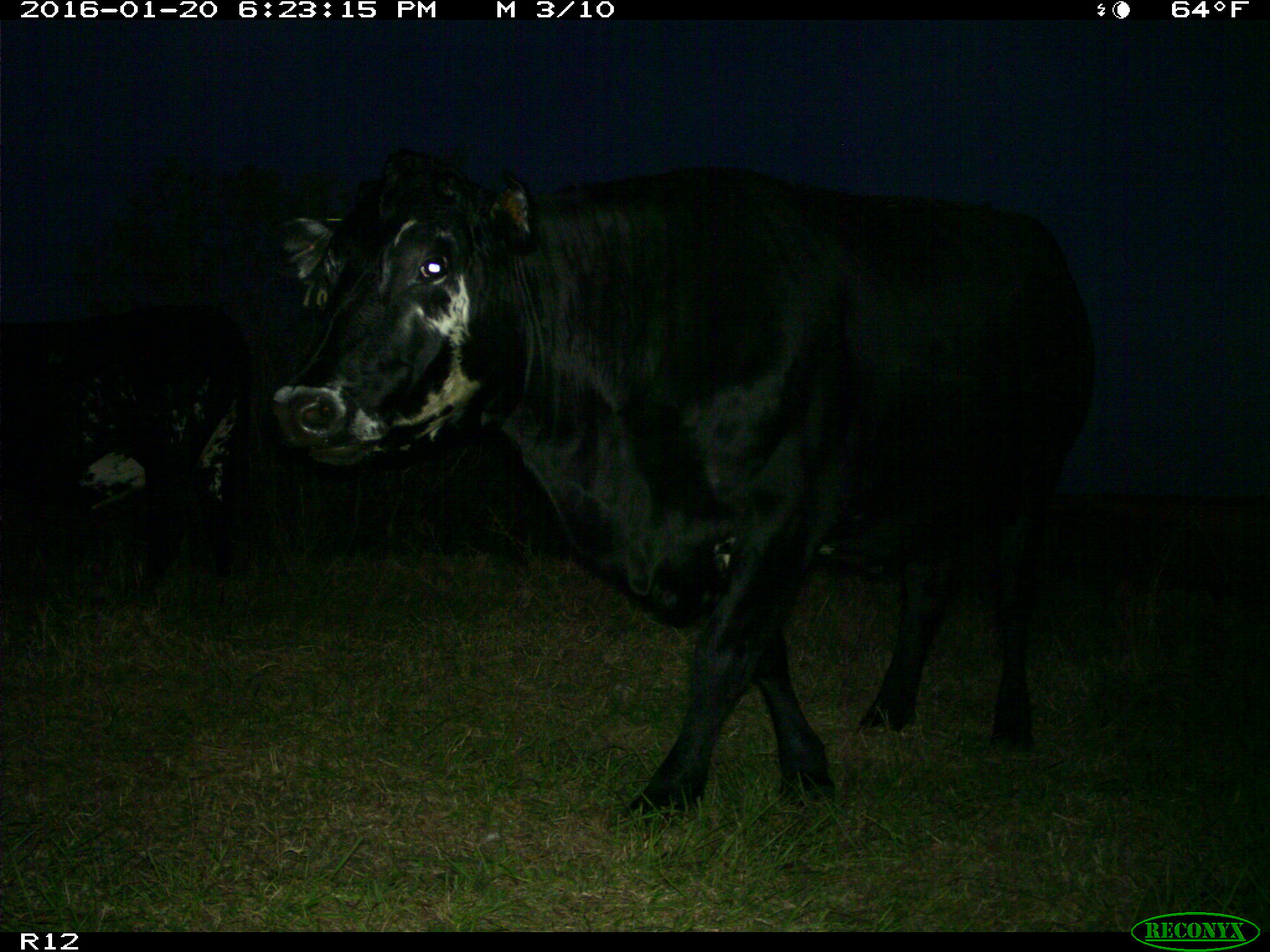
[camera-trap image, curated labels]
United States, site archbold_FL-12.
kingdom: Animalia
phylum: Chordata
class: Mammalia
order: Artiodactyla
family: Bovidae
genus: Bos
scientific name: Bos taurus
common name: domestic cow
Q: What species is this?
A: Bos taurus (domestic cow).